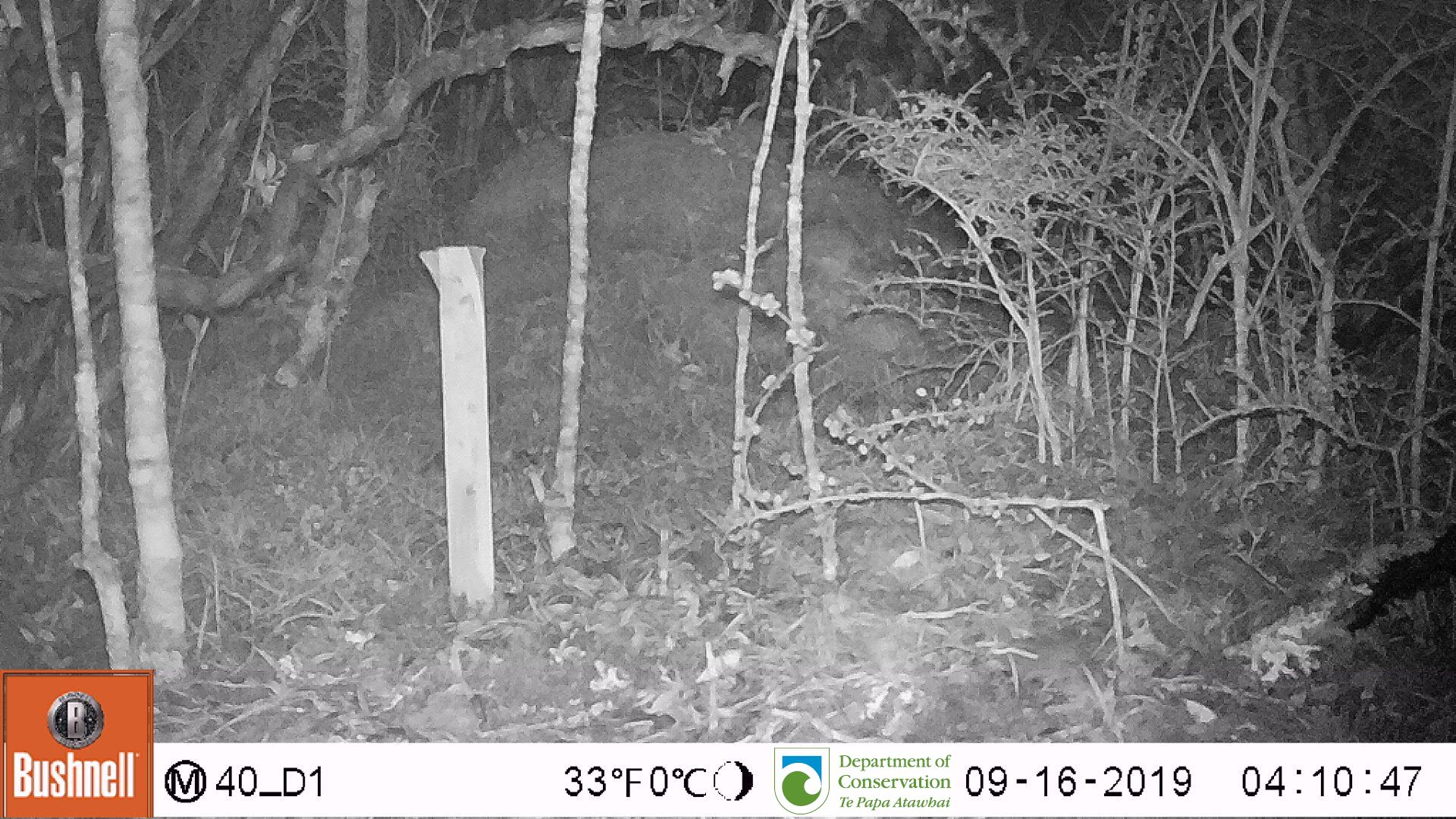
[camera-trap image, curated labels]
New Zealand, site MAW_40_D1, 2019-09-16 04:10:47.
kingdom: Animalia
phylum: Chordata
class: Mammalia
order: Rodentia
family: Muridae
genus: Mus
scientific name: Mus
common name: mouse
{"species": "mouse (Mus)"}